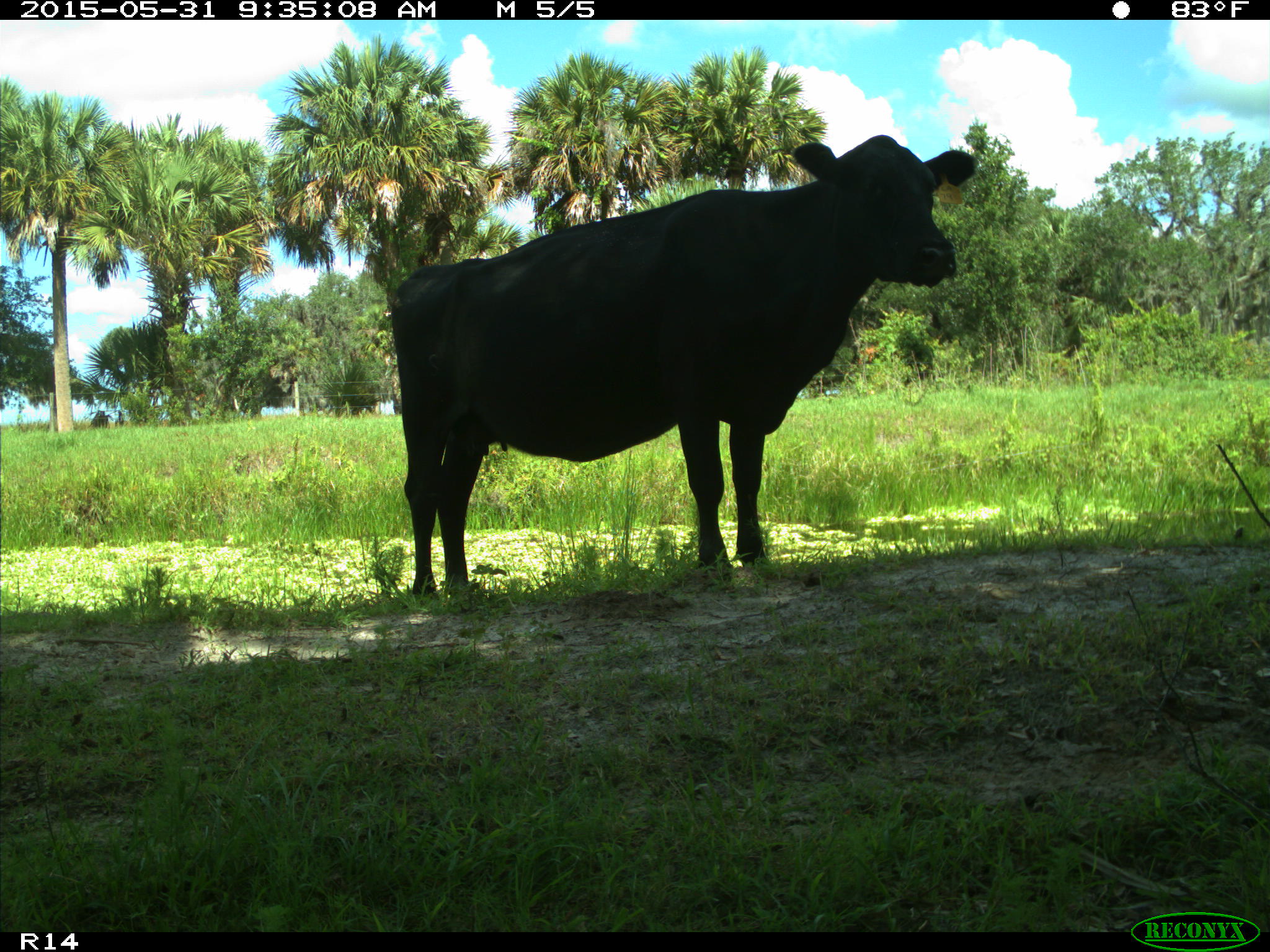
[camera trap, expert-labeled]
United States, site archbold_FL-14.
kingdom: Animalia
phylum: Chordata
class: Mammalia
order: Artiodactyla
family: Bovidae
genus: Bos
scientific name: Bos taurus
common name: domestic cow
Bos taurus (domestic cow).